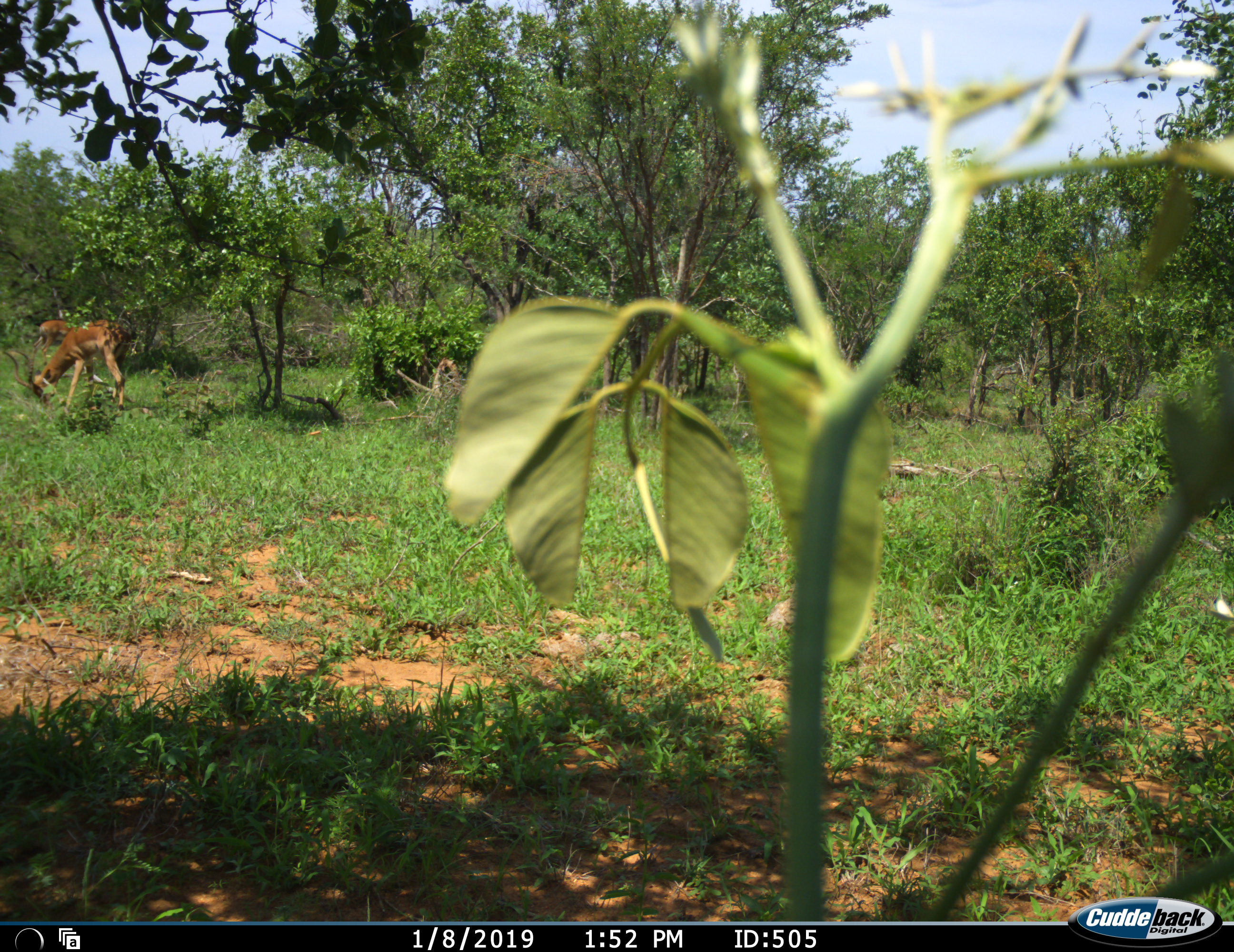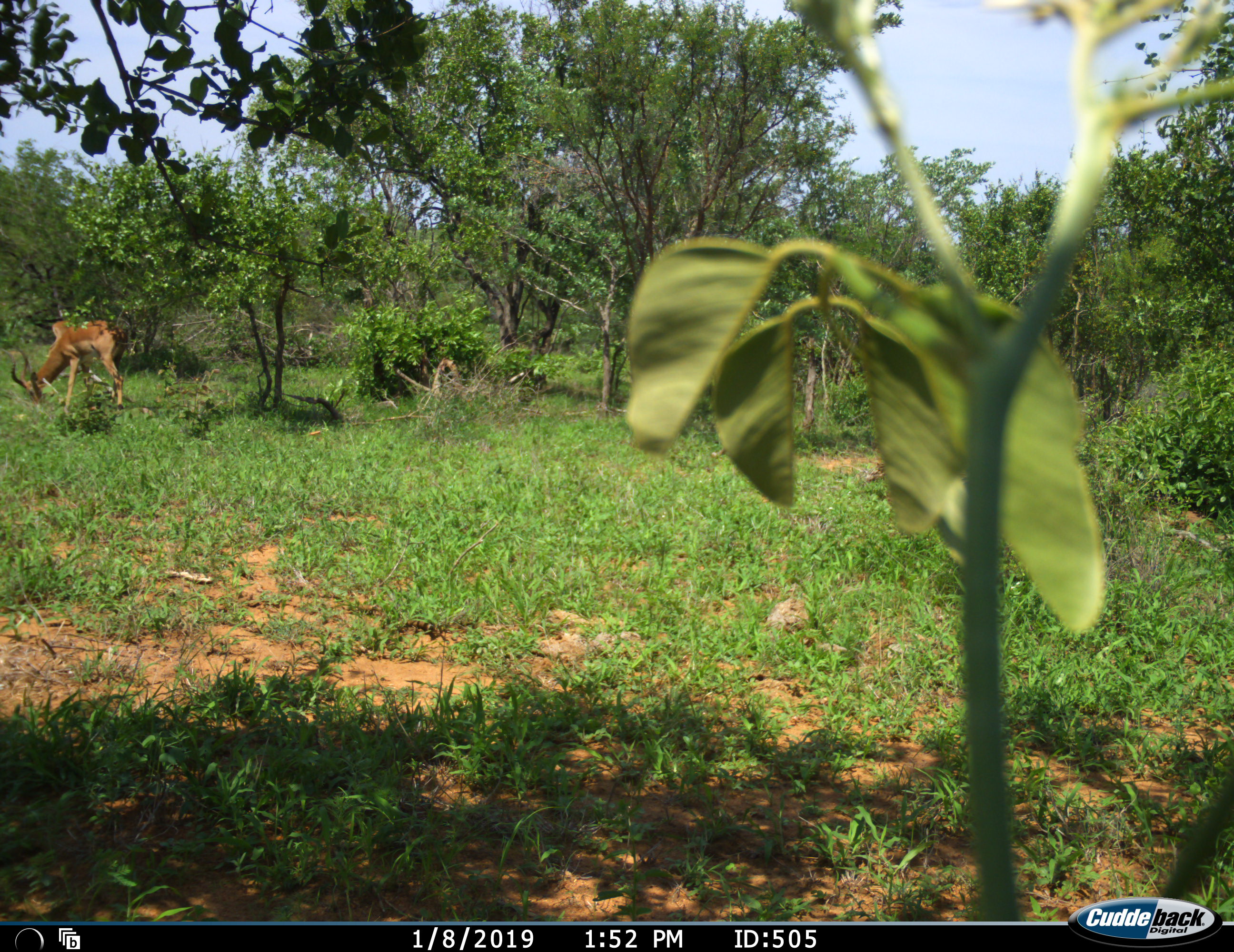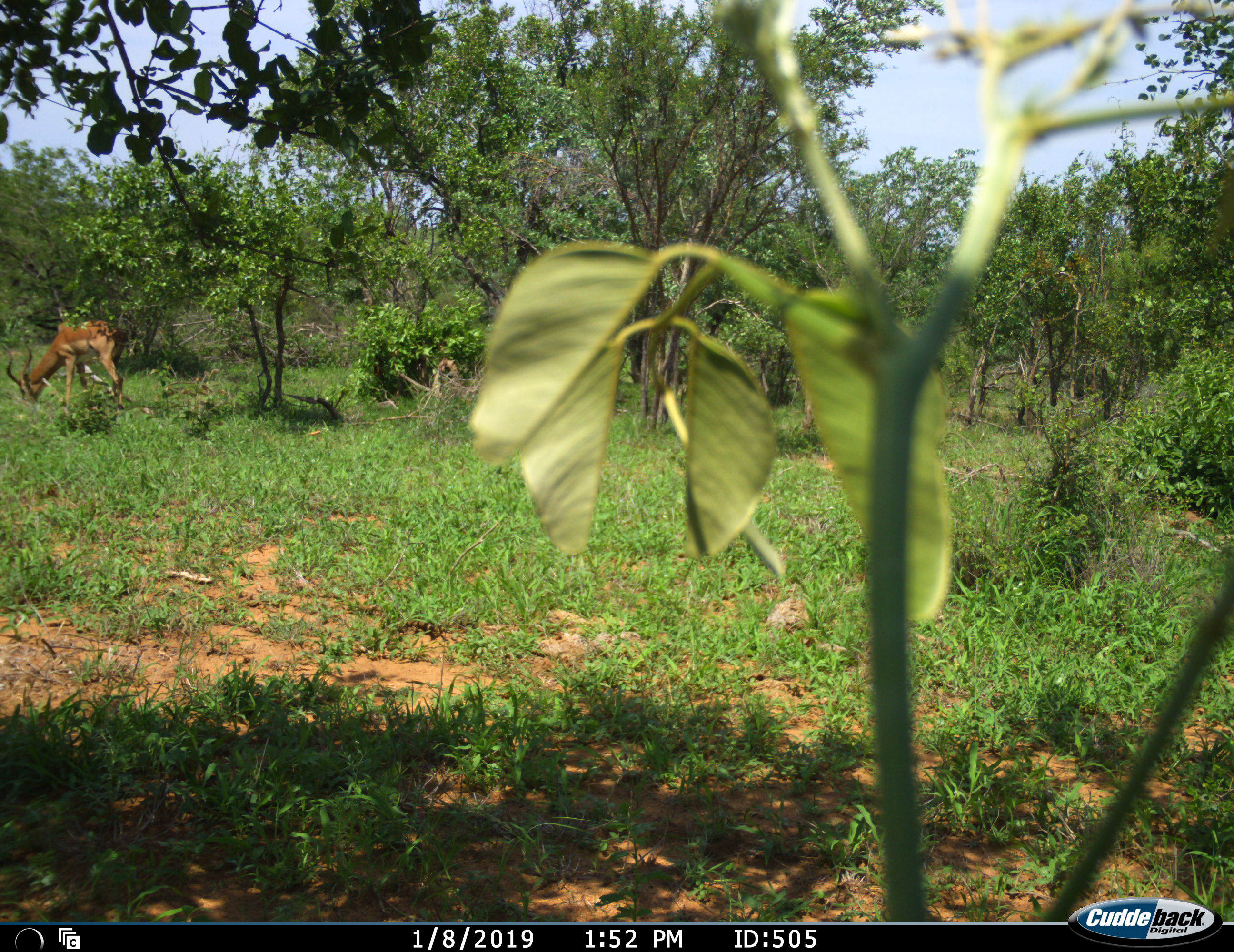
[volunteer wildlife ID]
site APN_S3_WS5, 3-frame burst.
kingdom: Animalia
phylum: Chordata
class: Mammalia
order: Artiodactyla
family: Bovidae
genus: Aepyceros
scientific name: Aepyceros melampus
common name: impala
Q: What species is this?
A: Impala (Aepyceros melampus).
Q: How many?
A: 2.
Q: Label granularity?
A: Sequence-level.